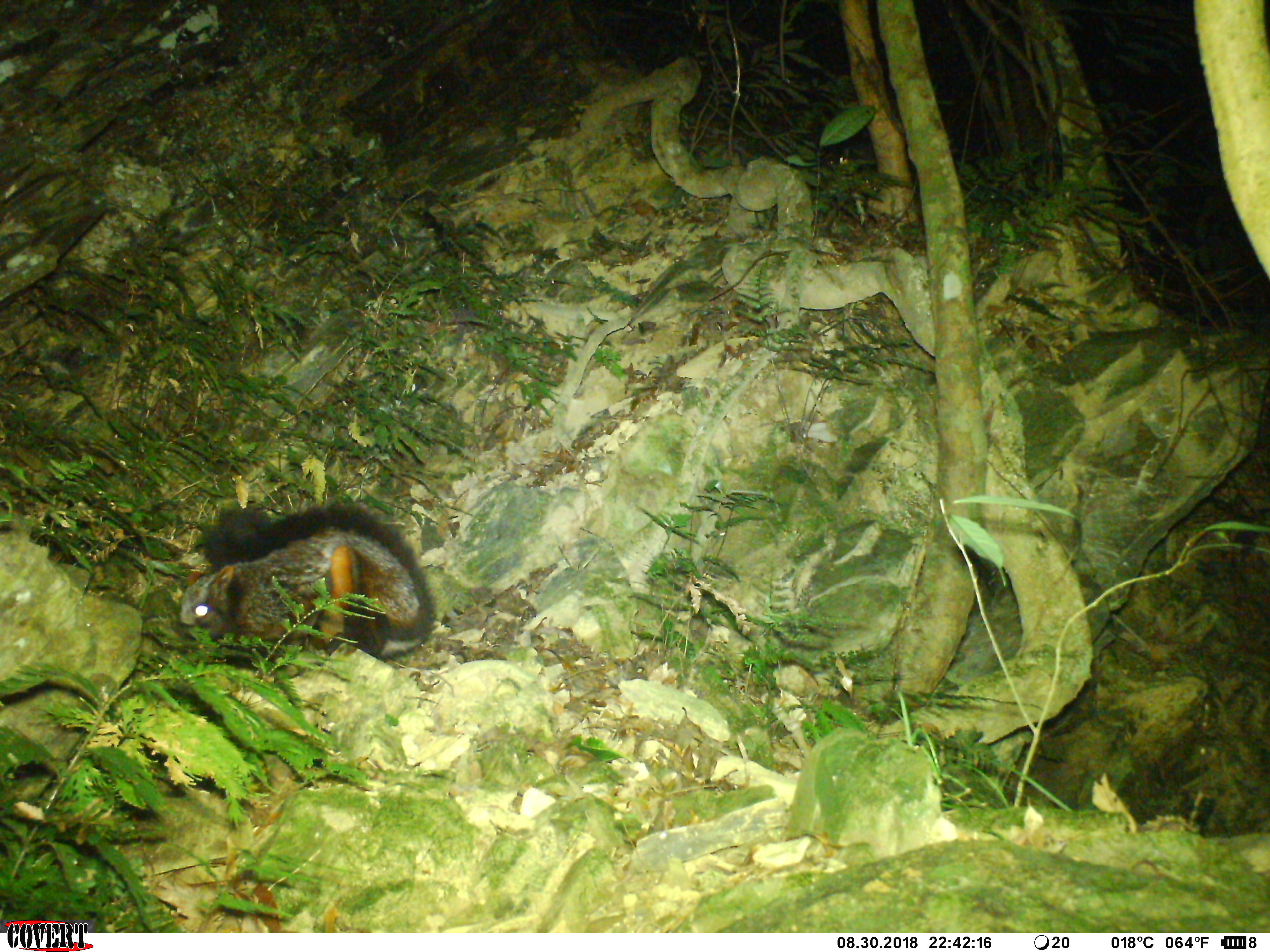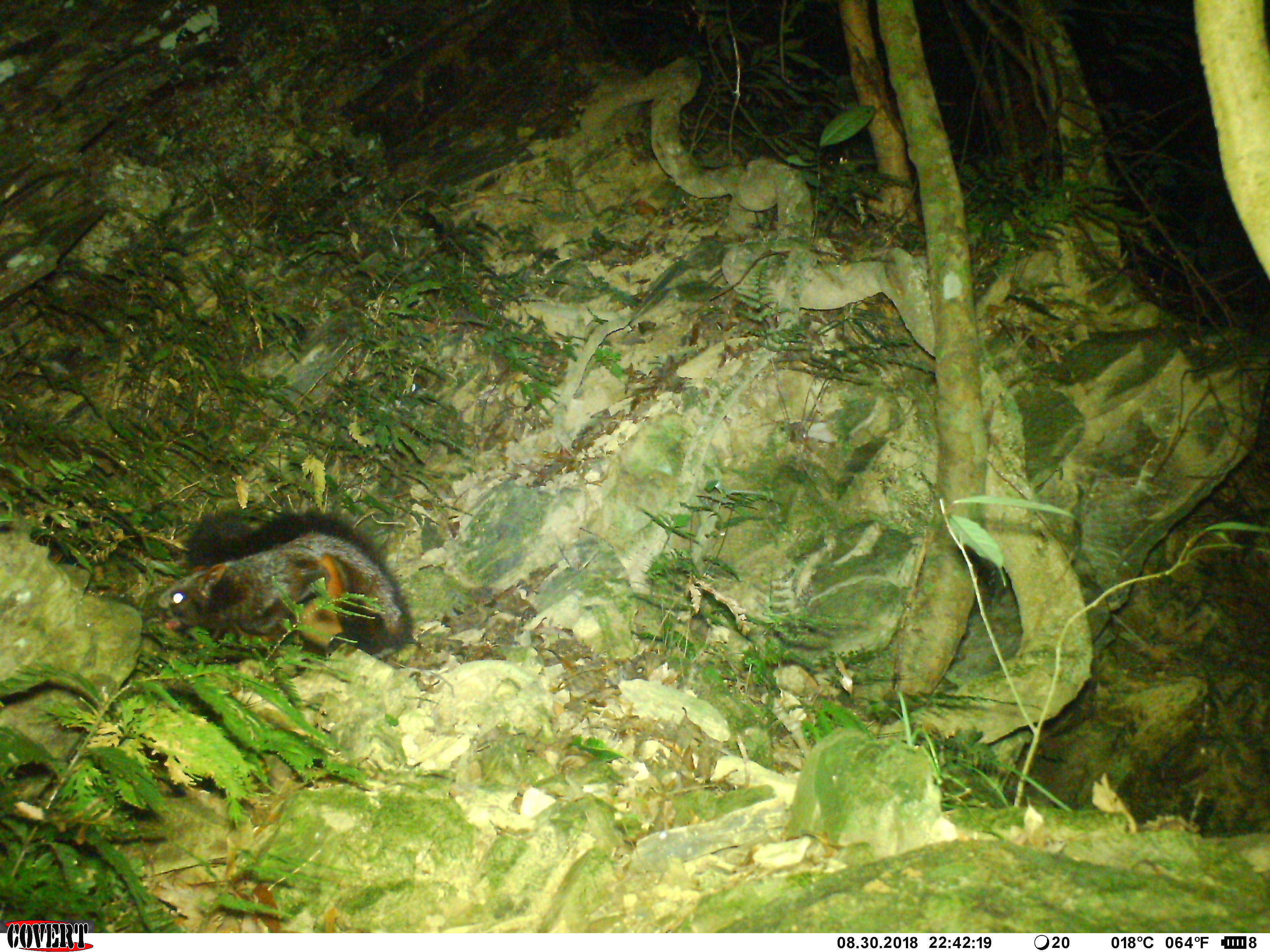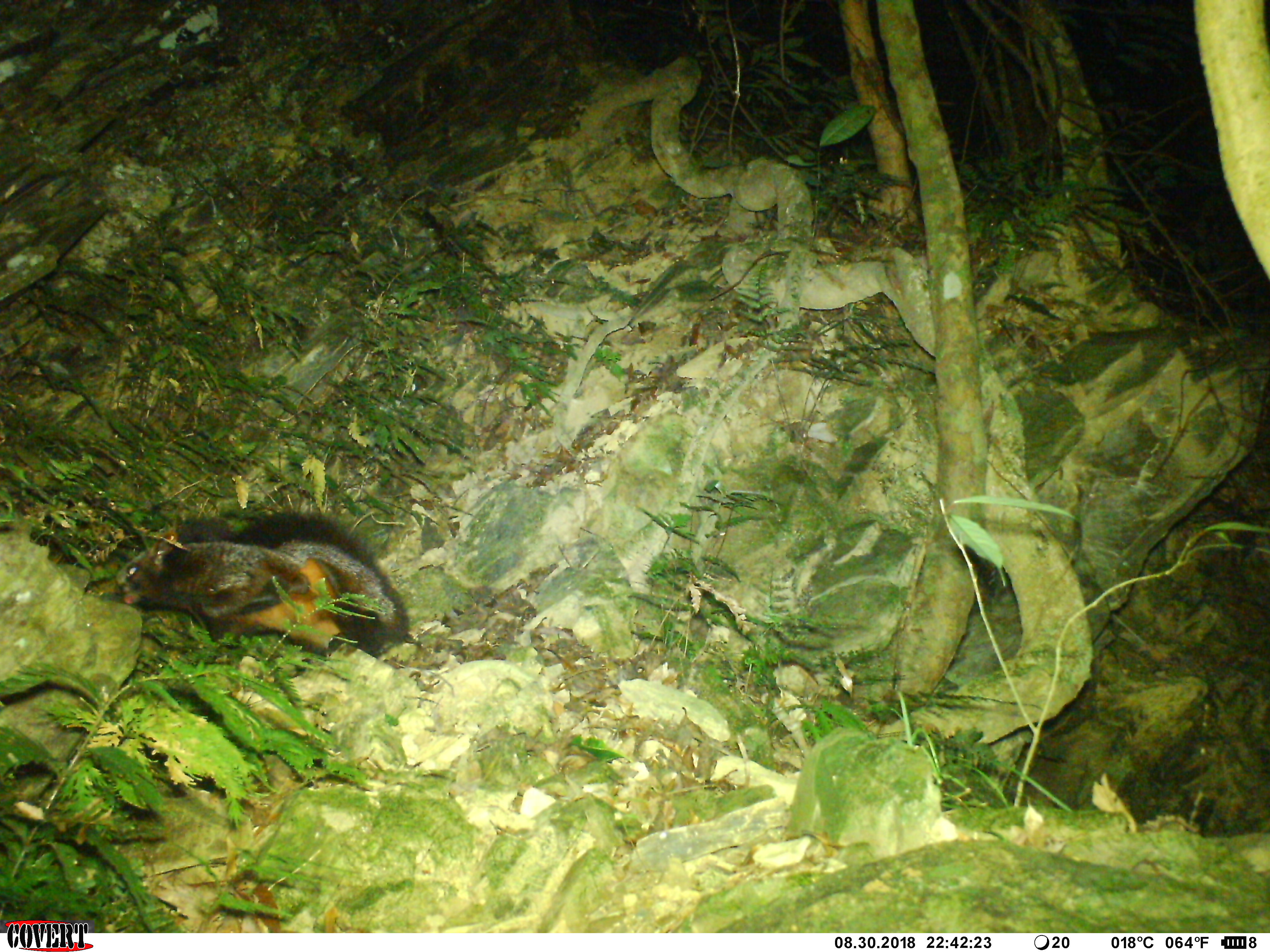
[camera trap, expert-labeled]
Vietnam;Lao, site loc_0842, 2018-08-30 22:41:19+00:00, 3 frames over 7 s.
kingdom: Animalia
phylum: Chordata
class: Mammalia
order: Rodentia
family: Sciuridae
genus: Petaurista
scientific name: Petaurista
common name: giant flying squirrel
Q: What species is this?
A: Giant flying squirrel (Petaurista).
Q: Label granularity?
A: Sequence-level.